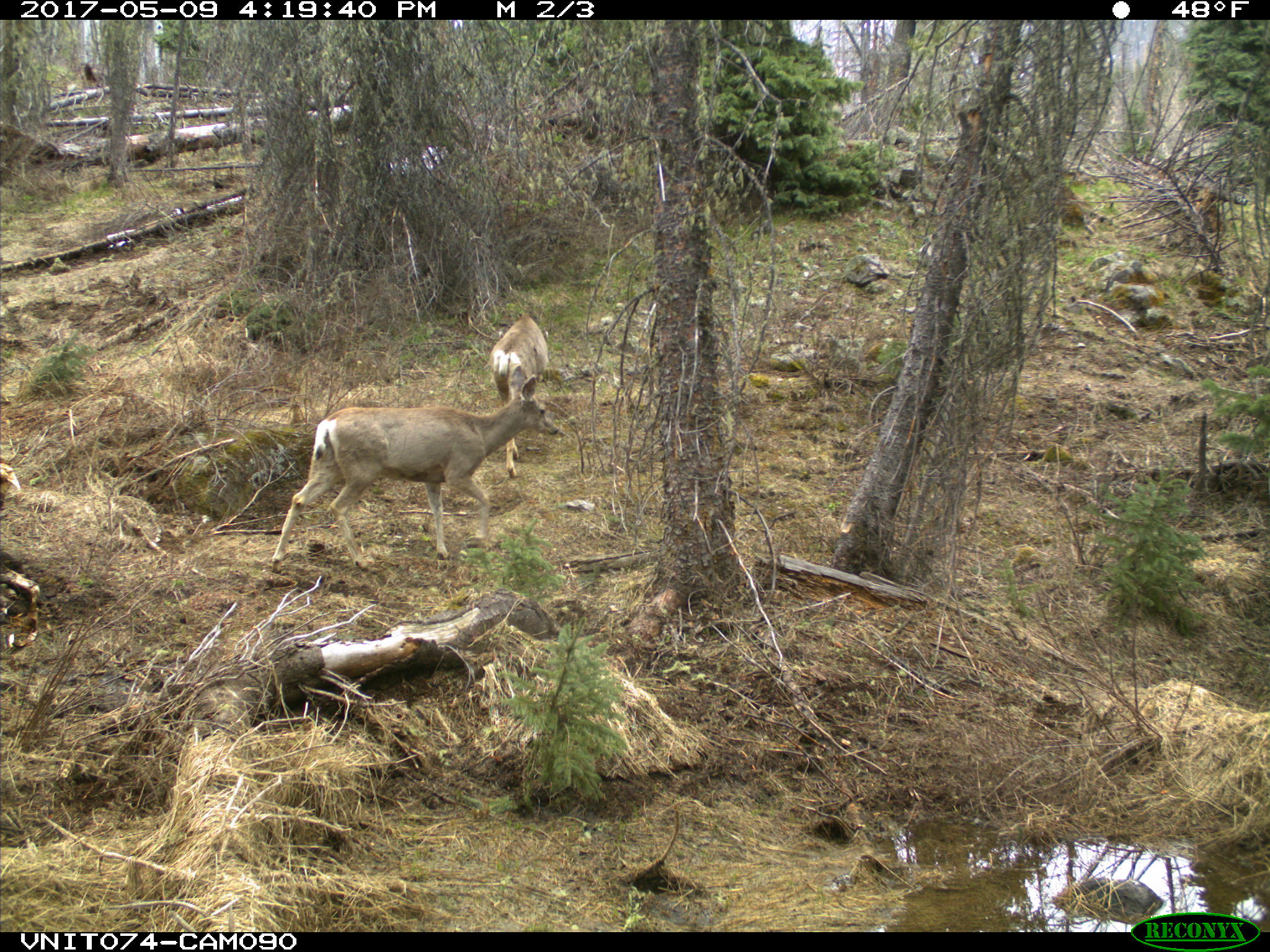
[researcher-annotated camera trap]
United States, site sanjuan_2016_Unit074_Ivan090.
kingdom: Animalia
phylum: Chordata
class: Mammalia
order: Artiodactyla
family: Cervidae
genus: Odocoileus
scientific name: Odocoileus hemionus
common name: mule deer